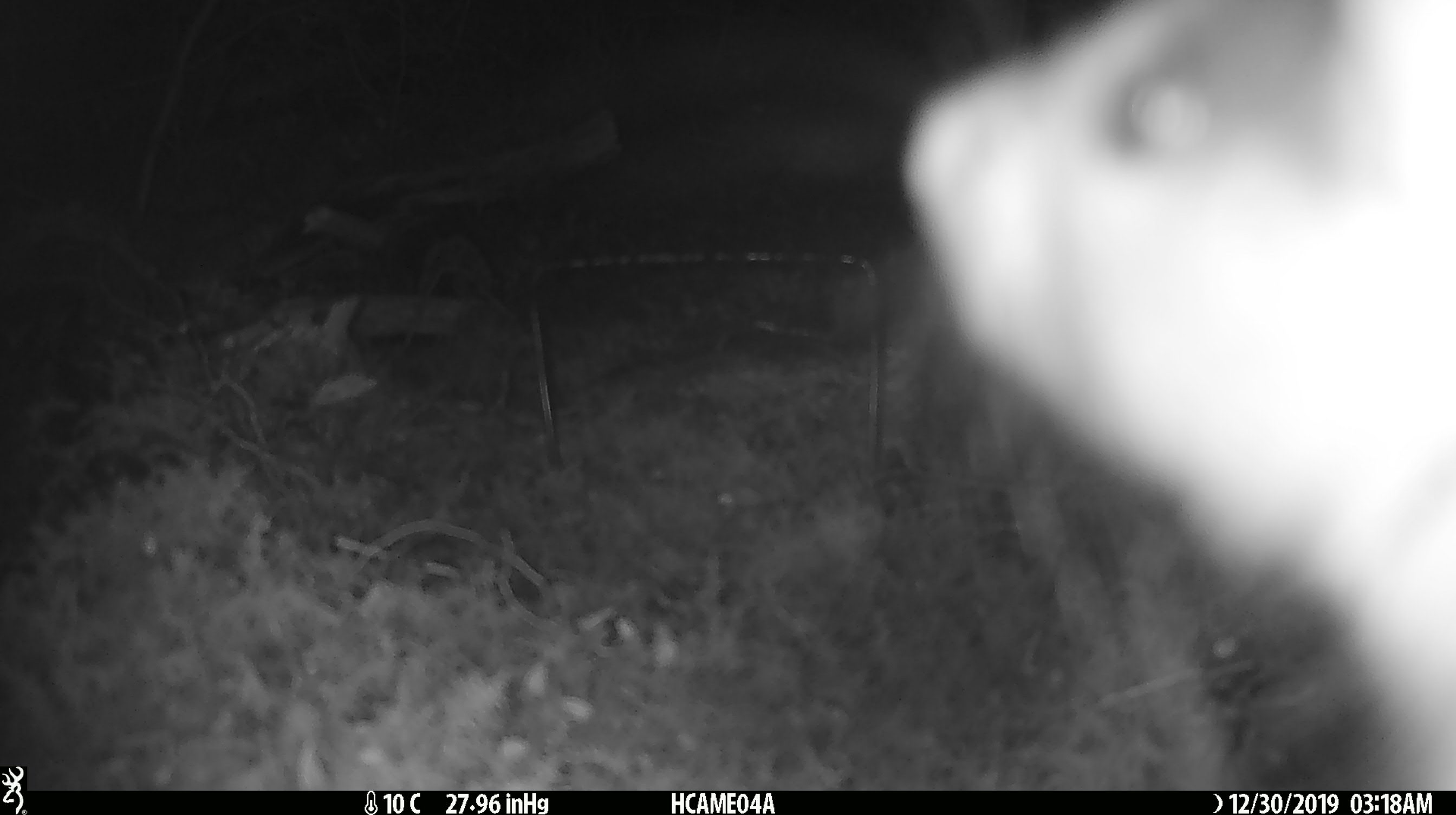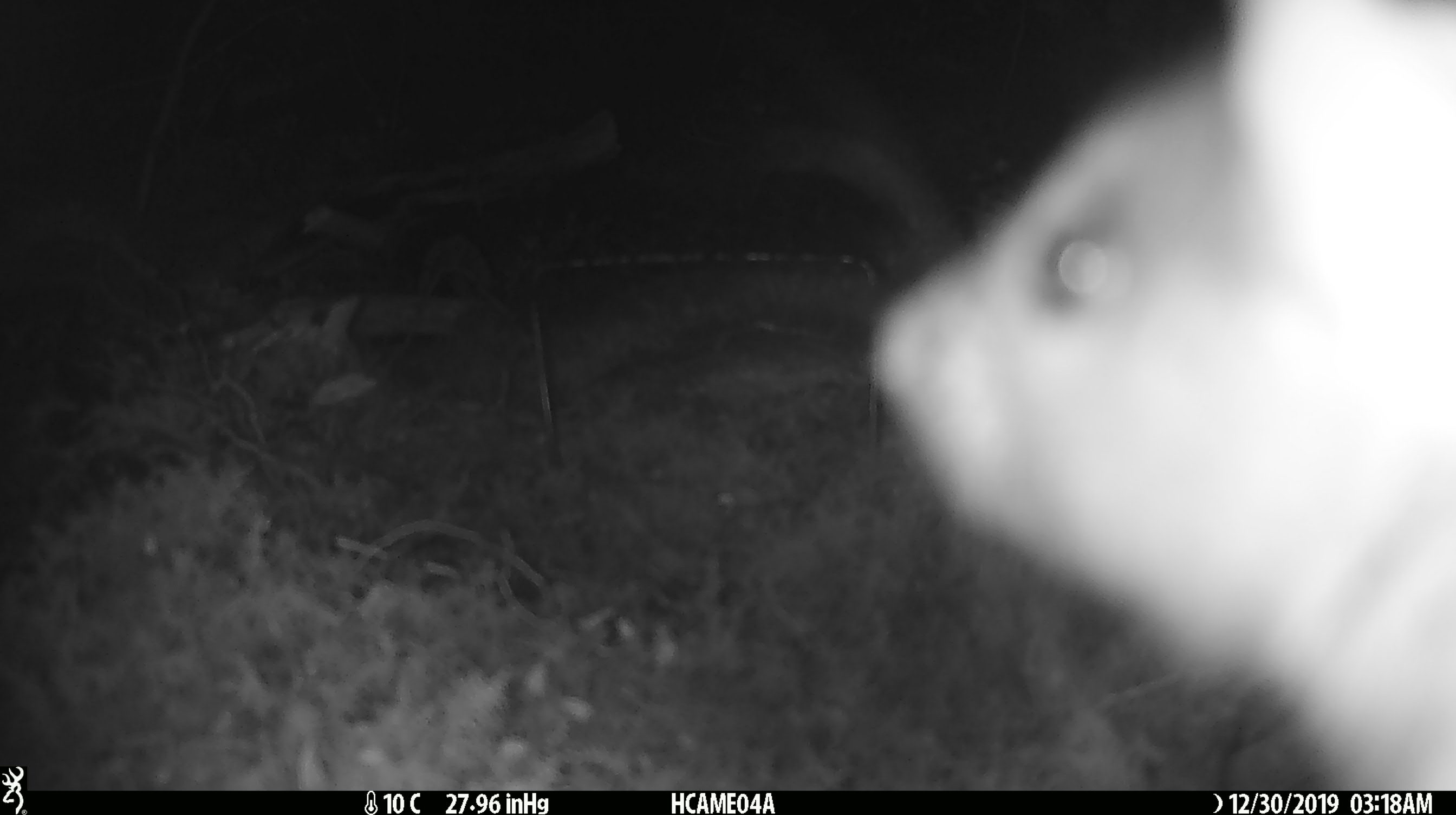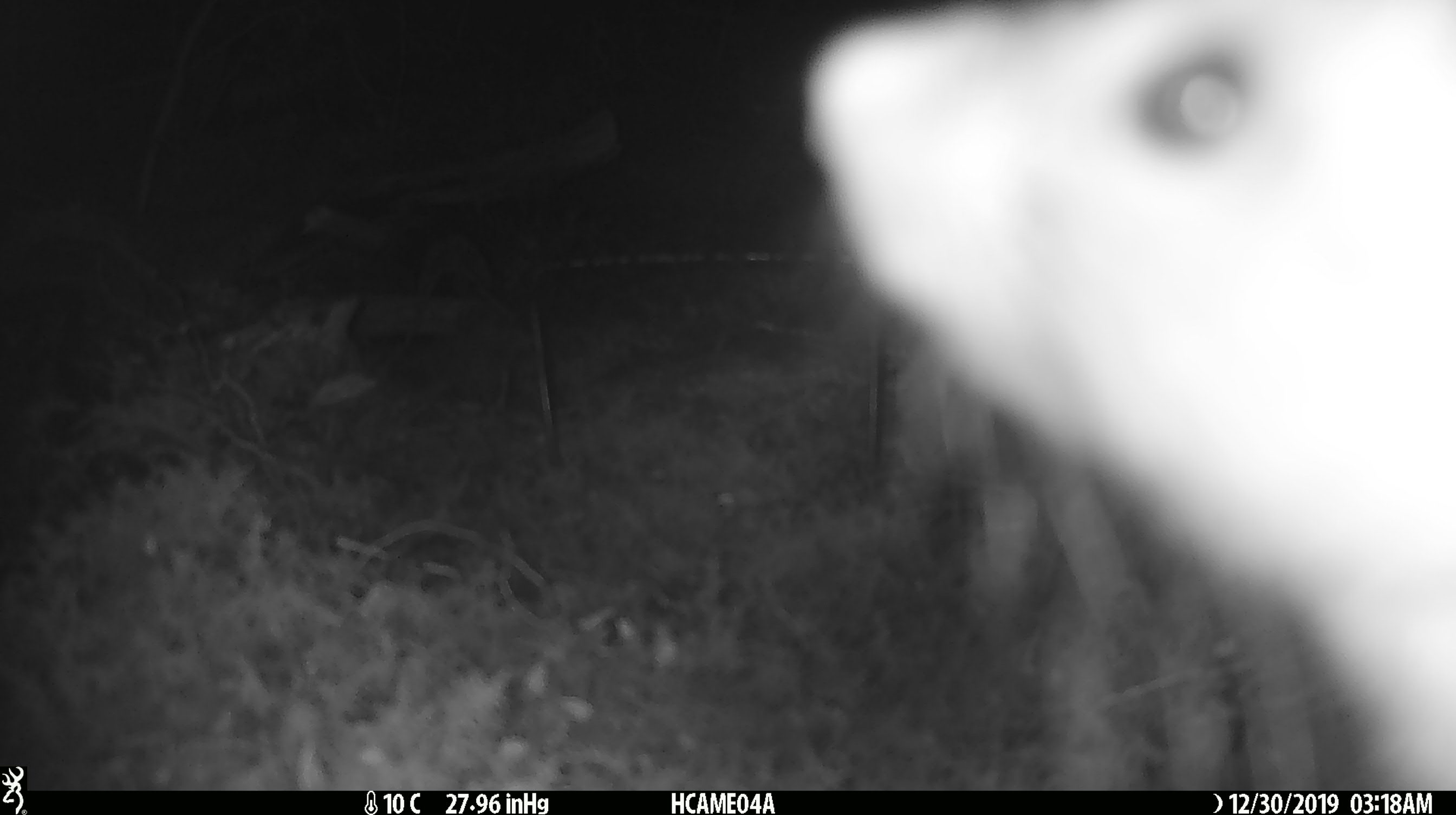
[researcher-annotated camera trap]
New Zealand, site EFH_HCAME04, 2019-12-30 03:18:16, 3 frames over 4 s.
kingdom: Animalia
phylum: Chordata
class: Mammalia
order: Rodentia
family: Muridae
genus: Rattus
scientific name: Rattus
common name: rat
Rat (Rattus).